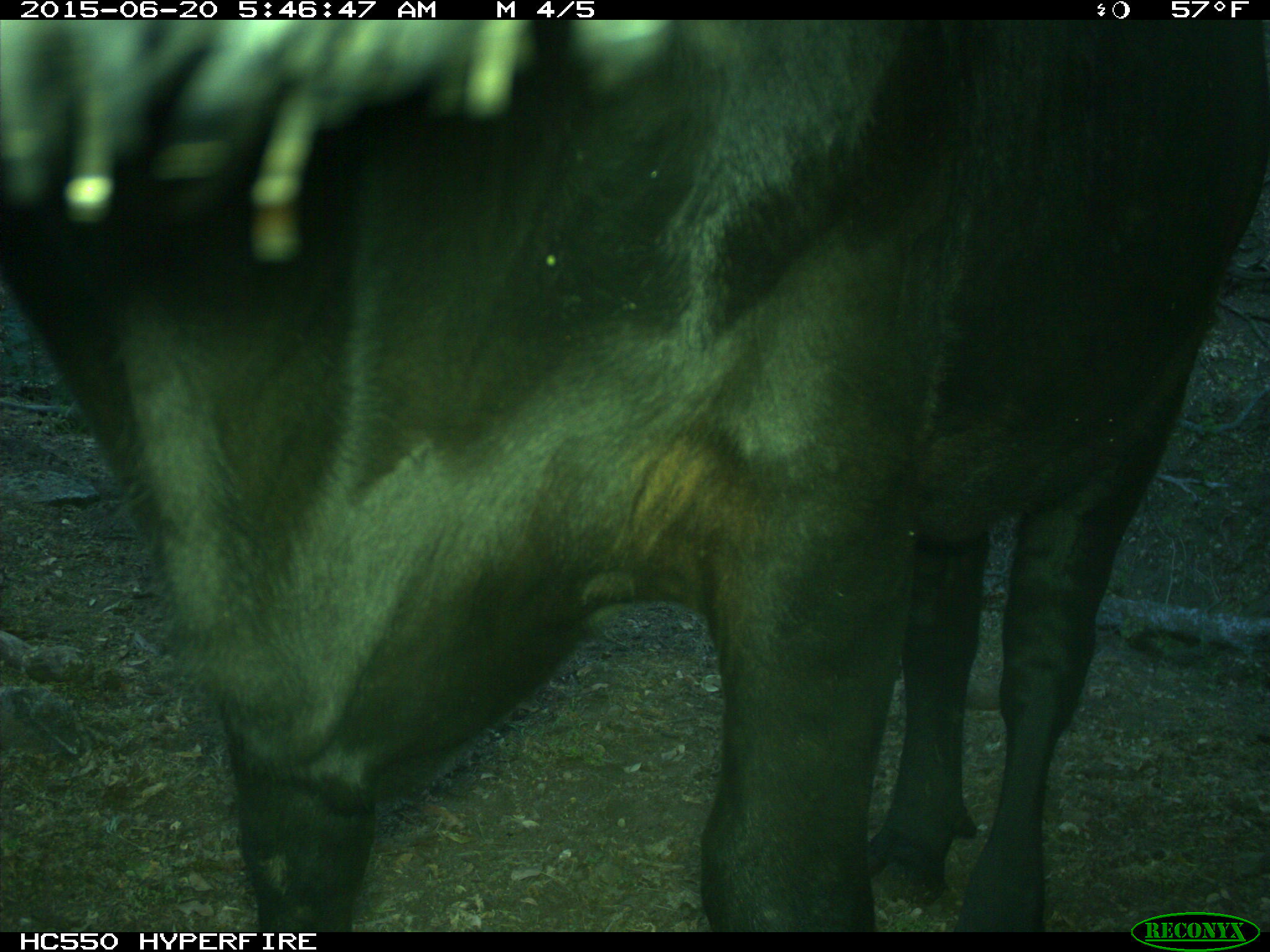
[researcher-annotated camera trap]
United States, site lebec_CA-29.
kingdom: Animalia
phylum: Chordata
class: Mammalia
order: Artiodactyla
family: Bovidae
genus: Bos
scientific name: Bos taurus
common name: domestic cow